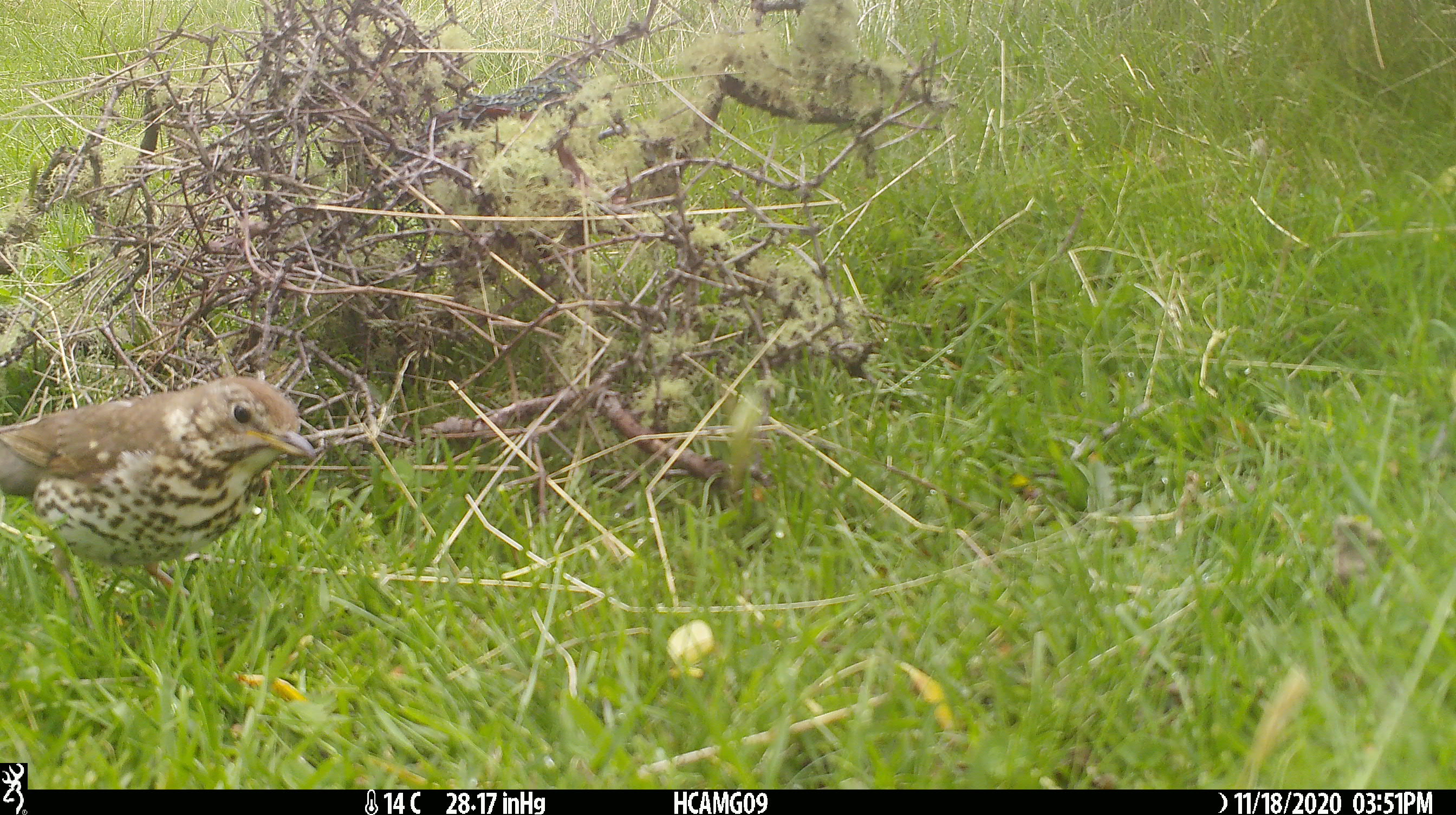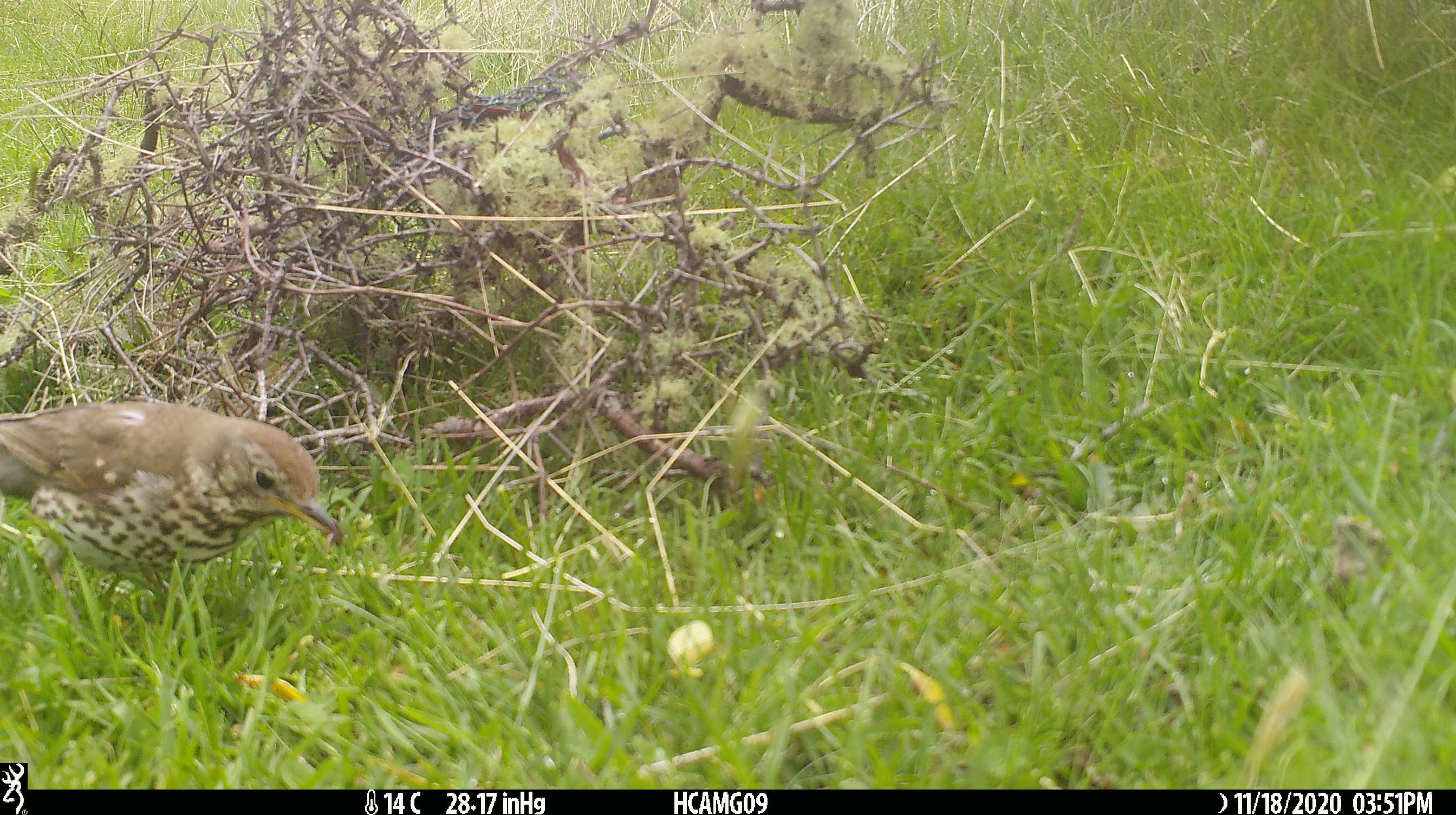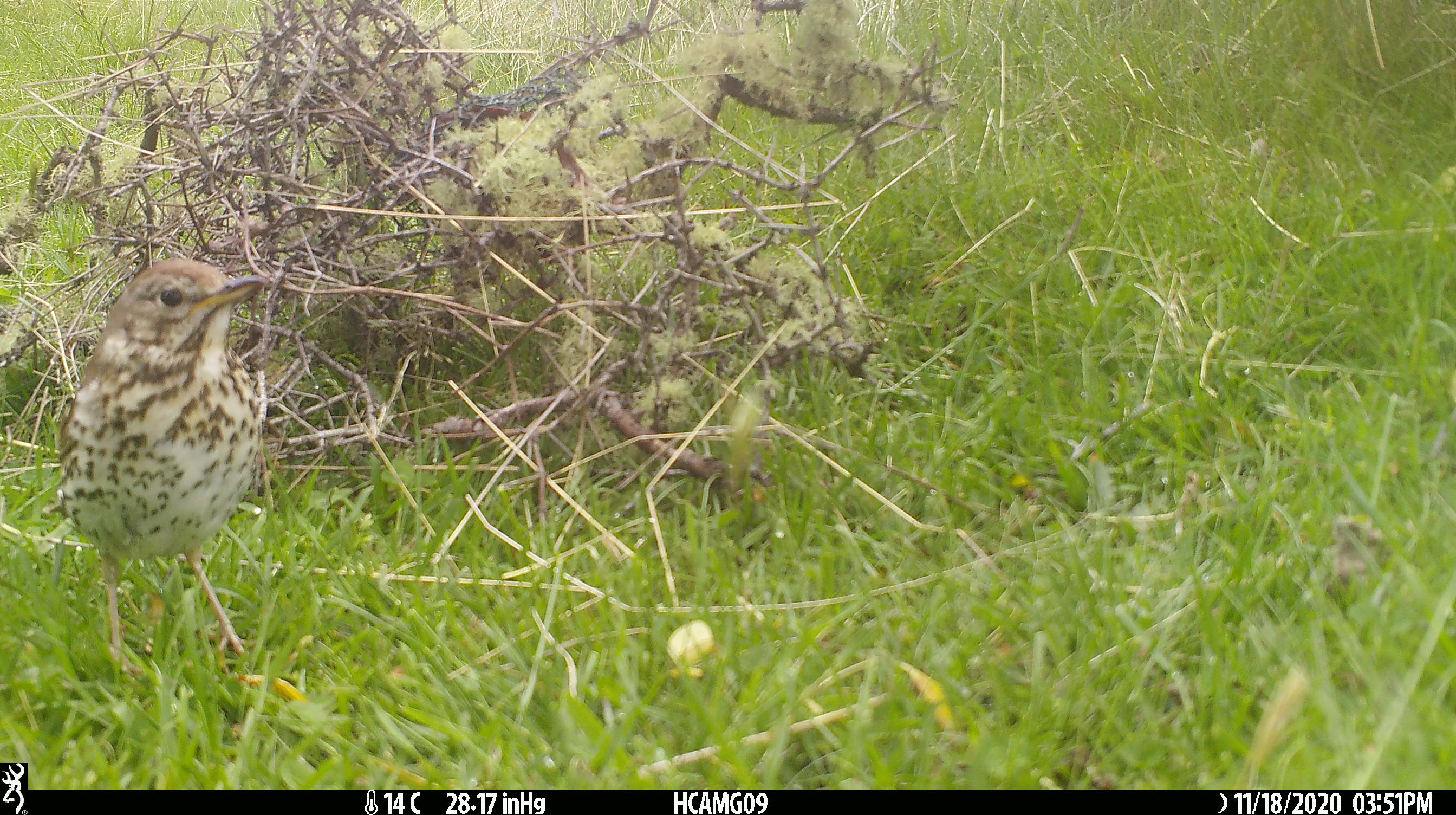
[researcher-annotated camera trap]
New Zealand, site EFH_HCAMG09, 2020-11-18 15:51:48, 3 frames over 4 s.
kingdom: Animalia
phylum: Chordata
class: Aves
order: Passeriformes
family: Turdidae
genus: Turdus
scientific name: Turdus philomelos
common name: song thrush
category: thrush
Thrush (song thrush) (Turdus philomelos).